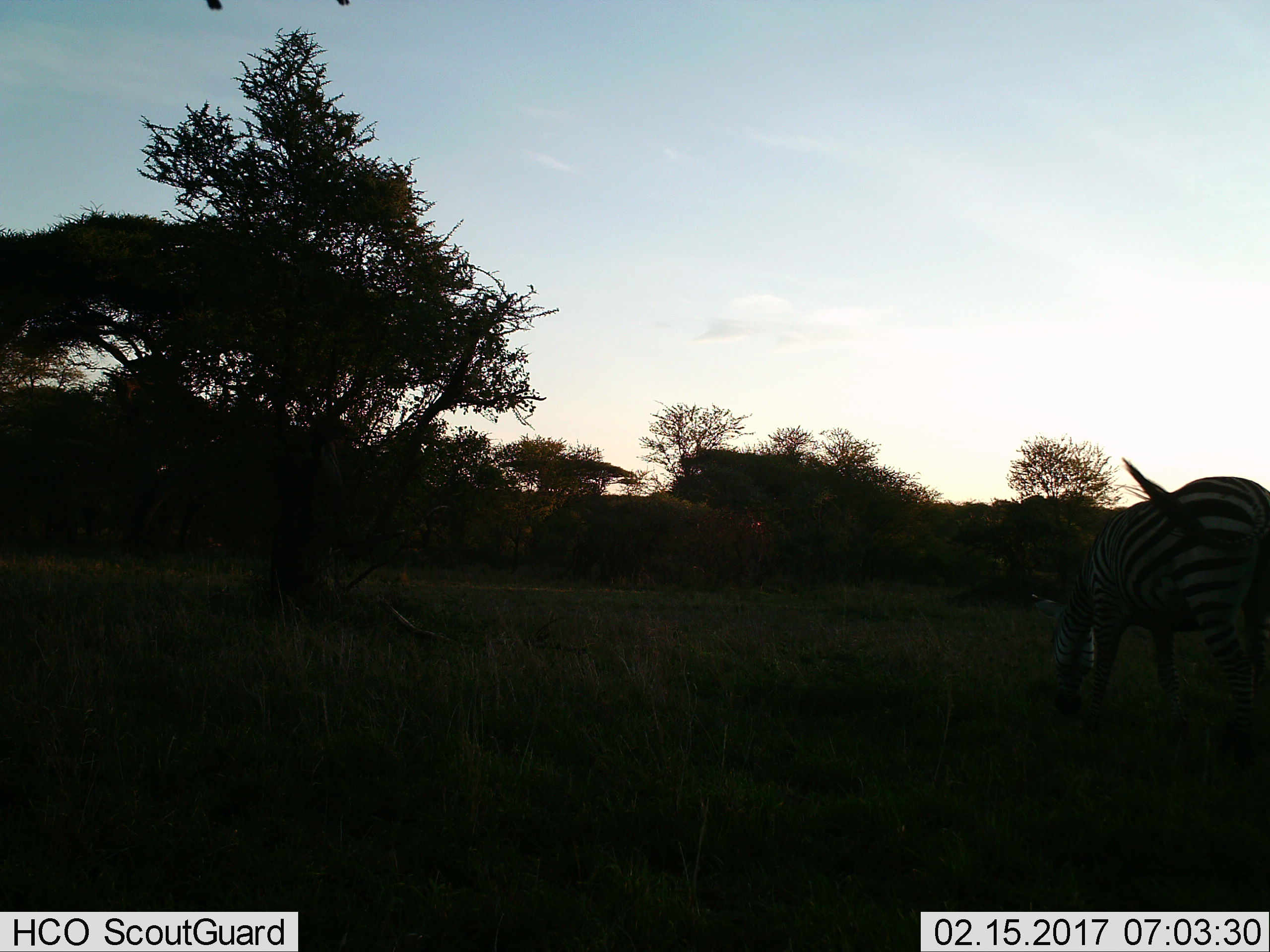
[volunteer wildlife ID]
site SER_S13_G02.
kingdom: Animalia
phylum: Chordata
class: Mammalia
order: Perissodactyla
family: Equidae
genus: Equus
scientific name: Equus quagga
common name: plains zebra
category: zebraplains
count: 1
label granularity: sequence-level